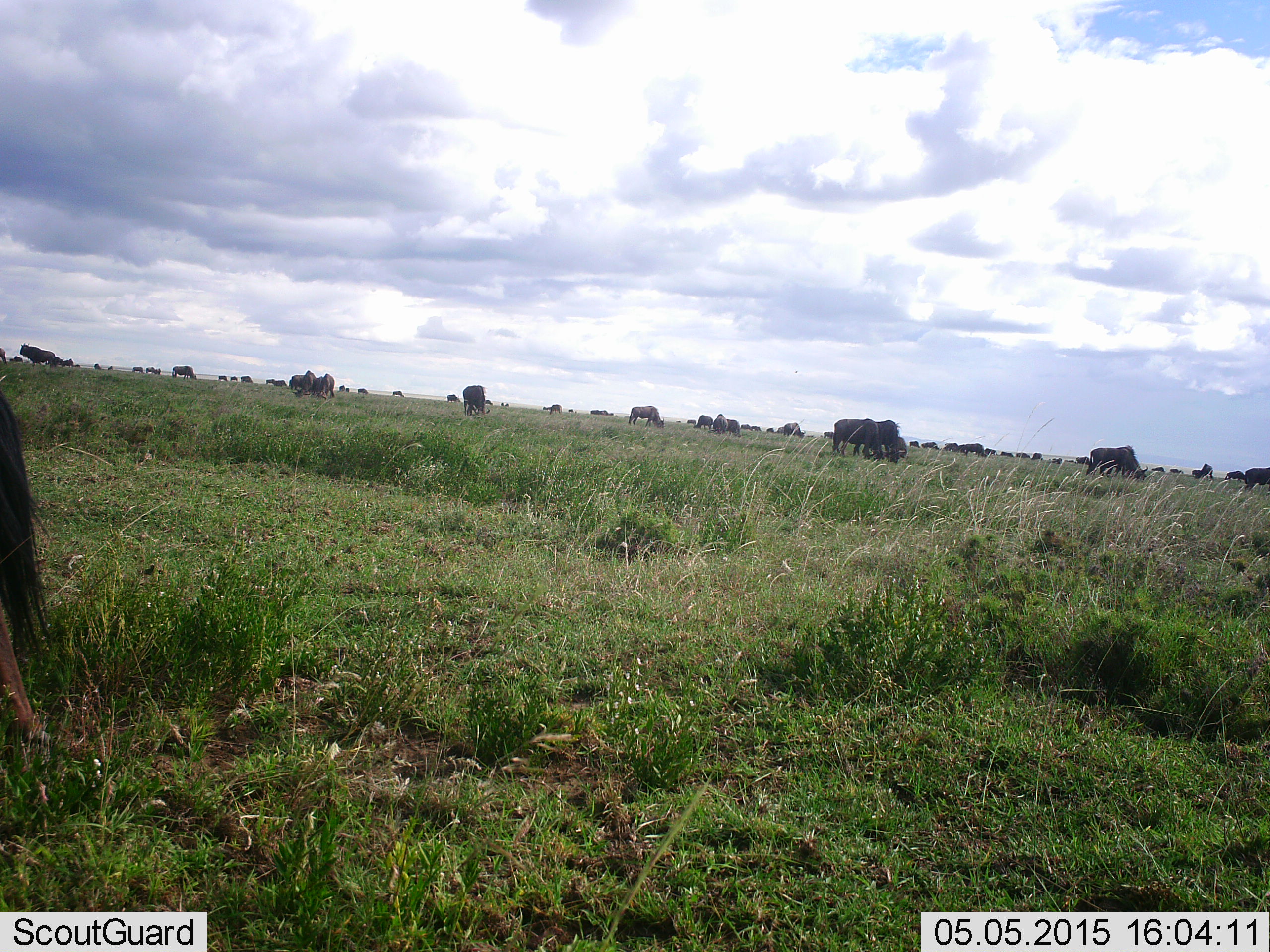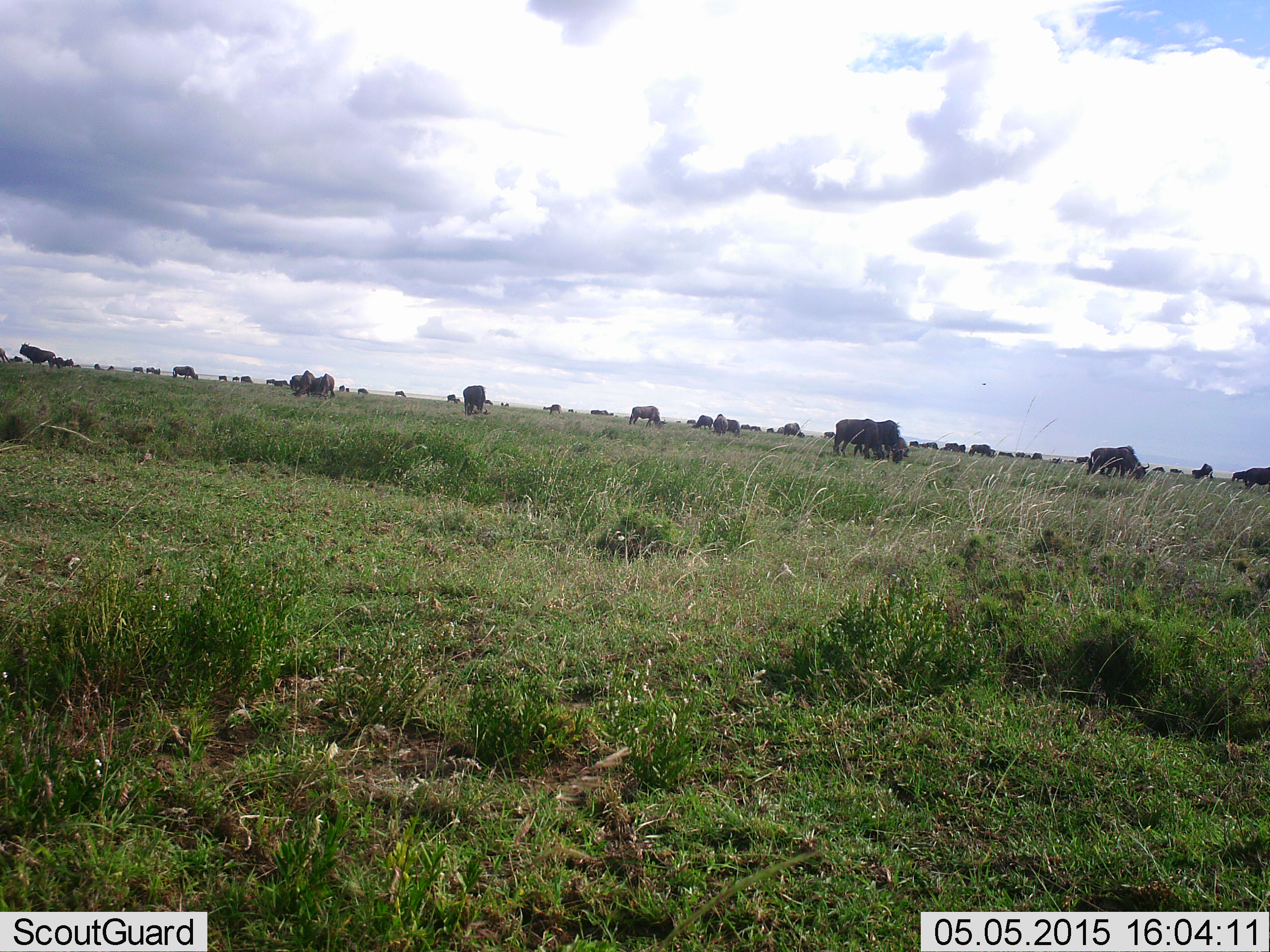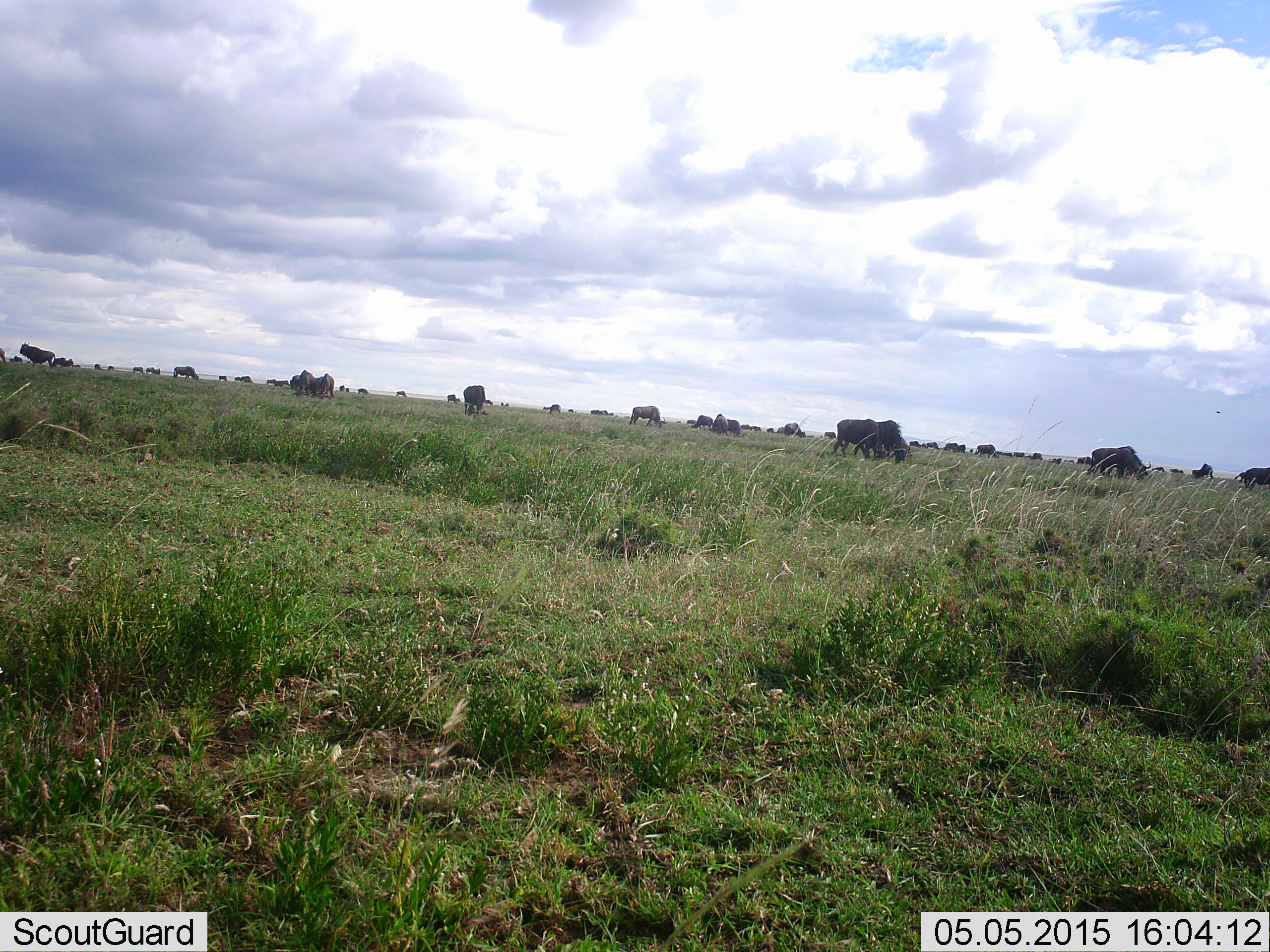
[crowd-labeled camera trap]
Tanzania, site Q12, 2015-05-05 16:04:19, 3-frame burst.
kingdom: Animalia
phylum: Chordata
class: Mammalia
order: Artiodactyla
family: Bovidae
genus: Connochaetes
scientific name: Connochaetes taurinus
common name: blue wildebeest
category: wildebeest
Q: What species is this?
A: Wildebeest (blue wildebeest) (Connochaetes taurinus).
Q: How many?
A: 11-50.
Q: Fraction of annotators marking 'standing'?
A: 40%.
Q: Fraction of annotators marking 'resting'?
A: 10%.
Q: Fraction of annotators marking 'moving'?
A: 20%.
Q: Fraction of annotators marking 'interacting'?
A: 0%.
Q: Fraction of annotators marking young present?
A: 0%.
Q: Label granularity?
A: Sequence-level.